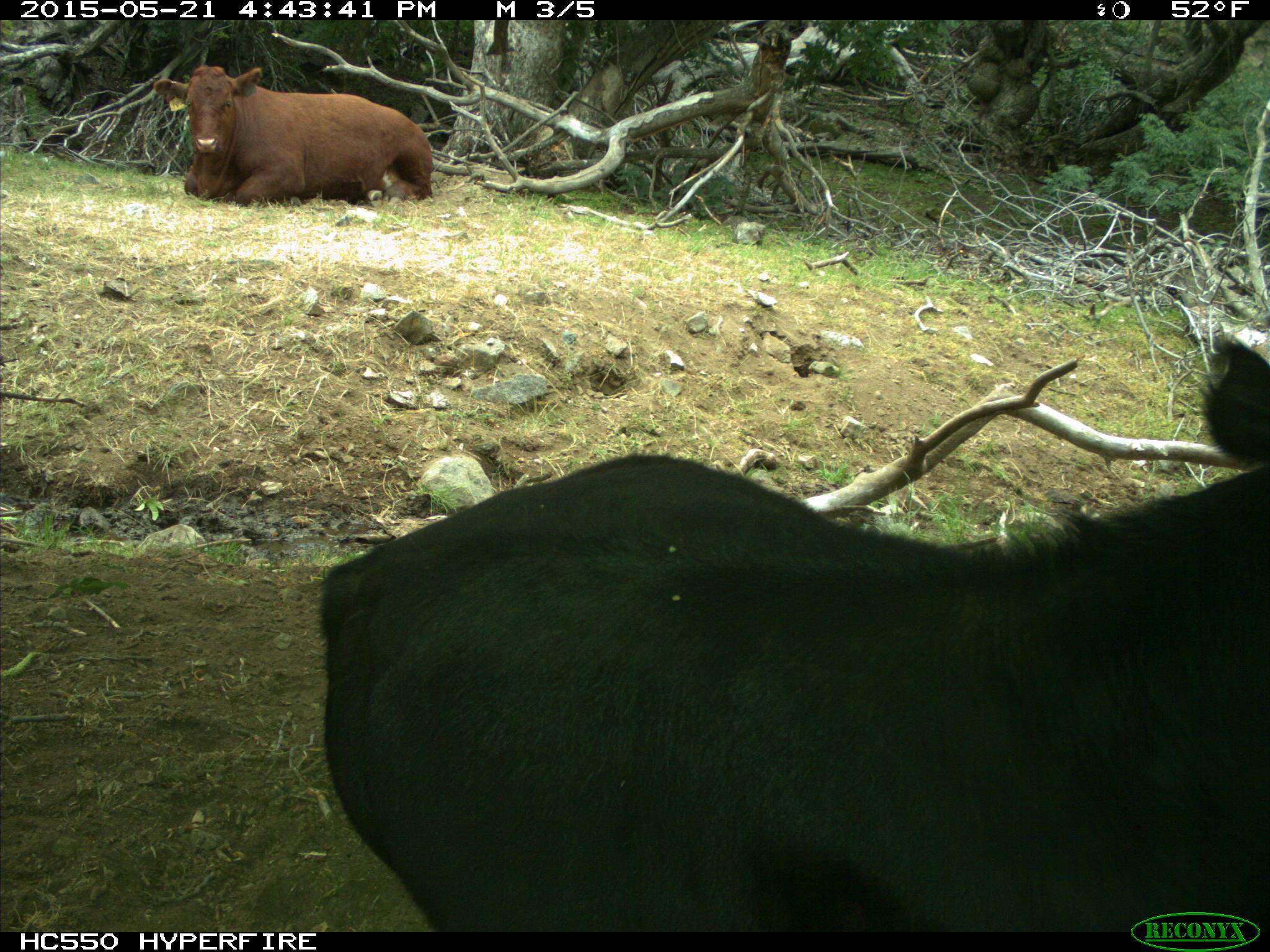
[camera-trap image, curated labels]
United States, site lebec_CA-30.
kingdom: Animalia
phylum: Chordata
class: Mammalia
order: Artiodactyla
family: Bovidae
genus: Bos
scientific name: Bos taurus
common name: domestic cow